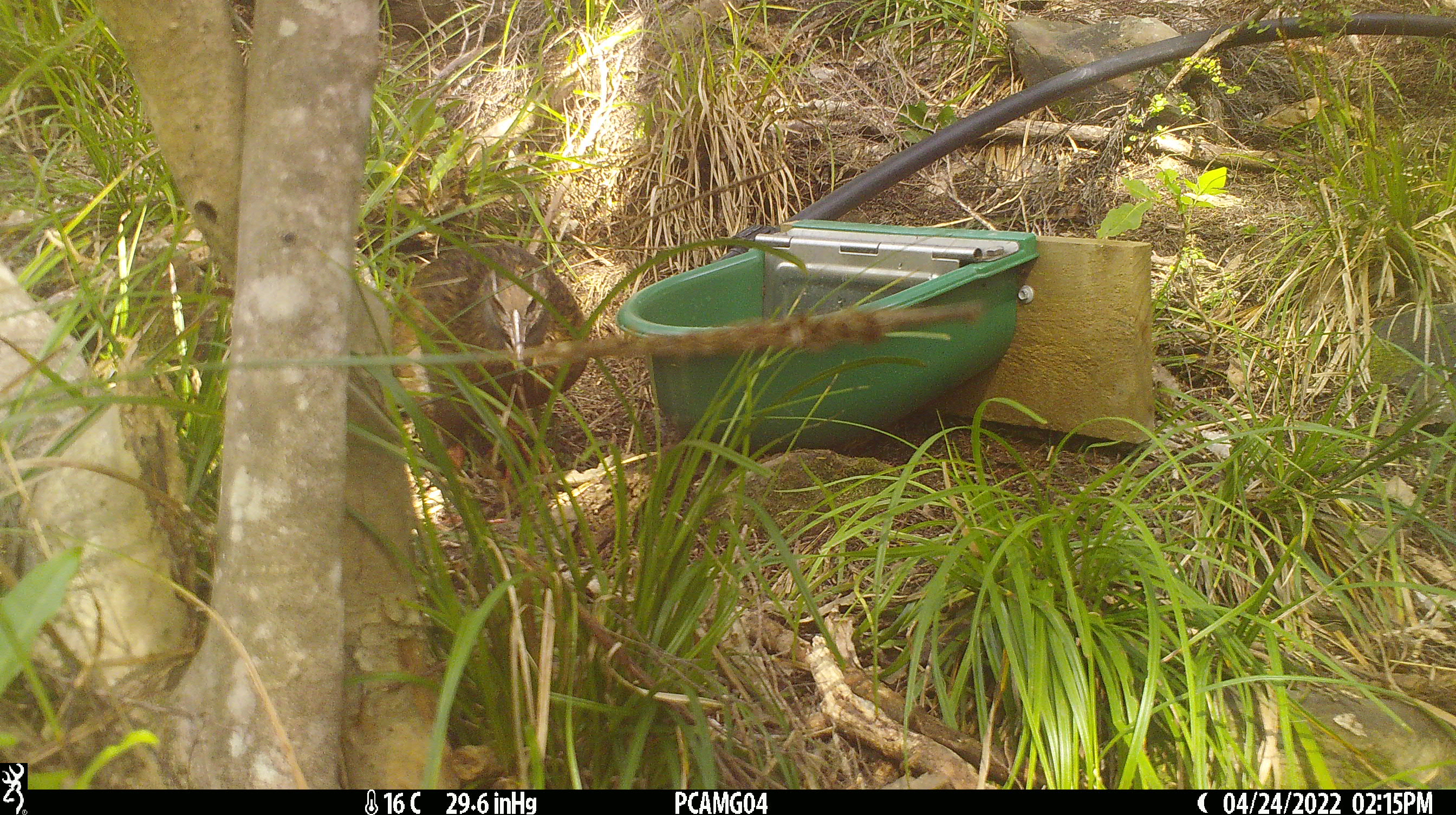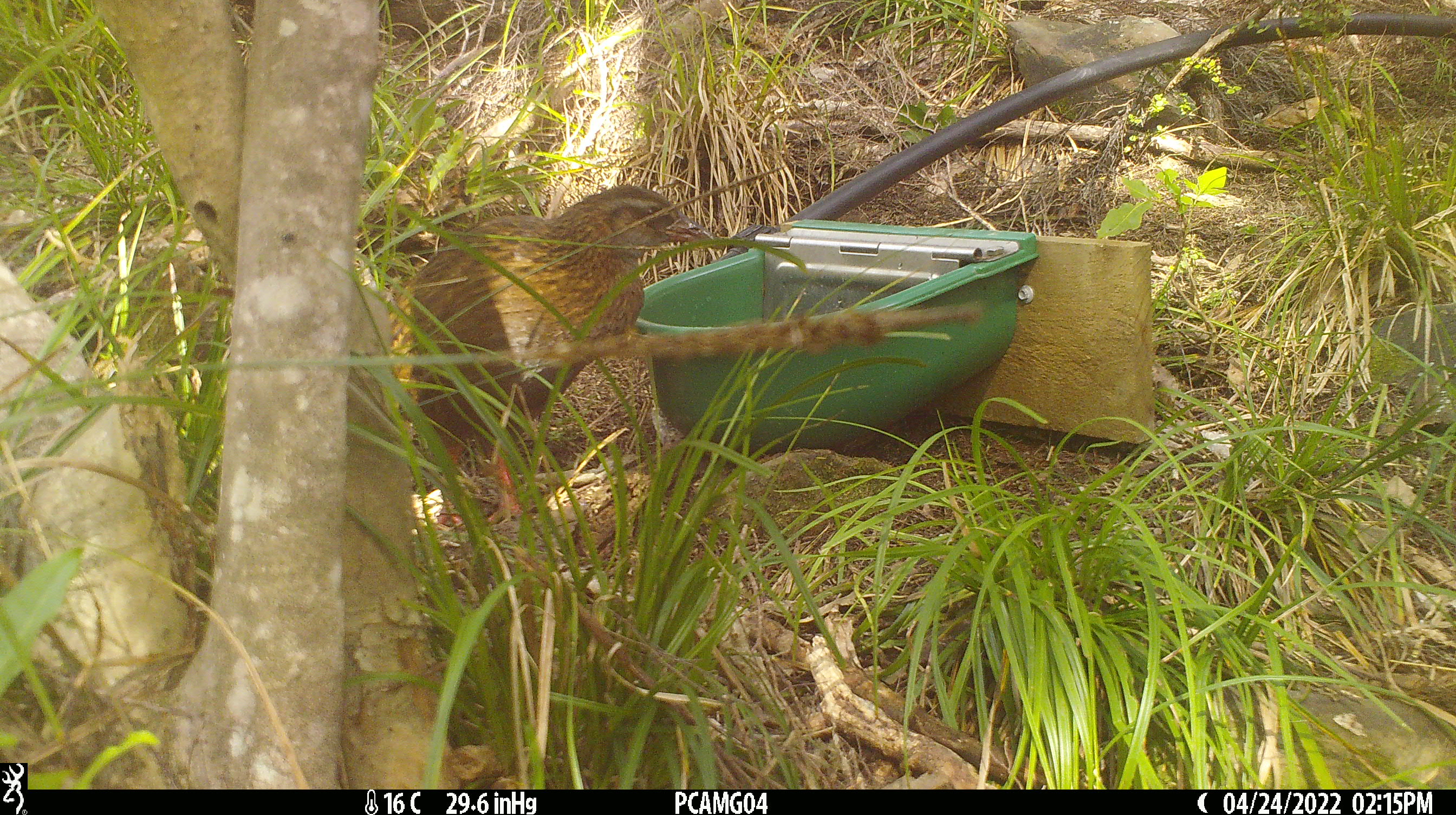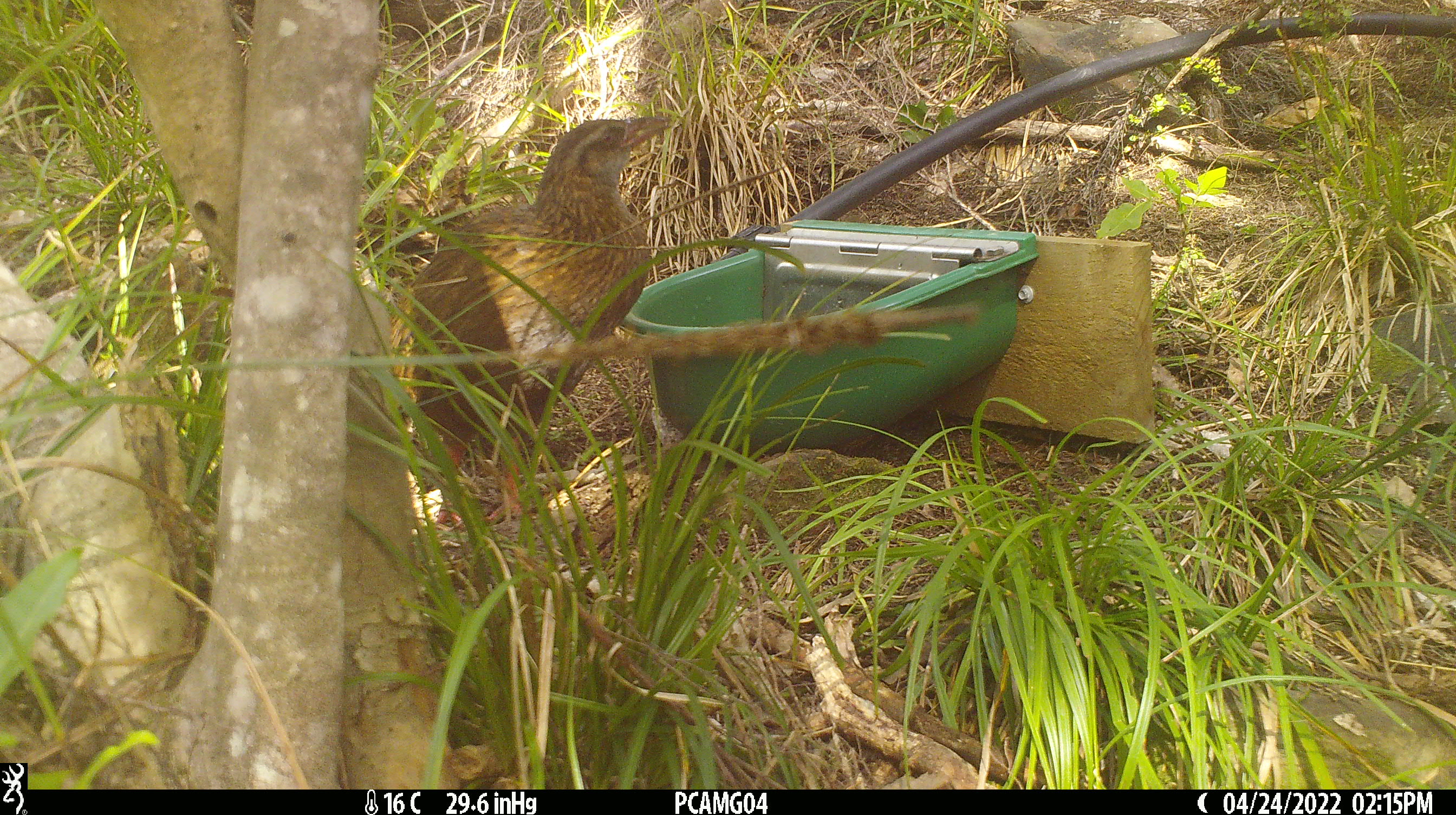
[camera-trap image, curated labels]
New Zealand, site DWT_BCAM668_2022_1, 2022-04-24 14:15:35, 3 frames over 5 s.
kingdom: Animalia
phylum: Chordata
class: Aves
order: Gruiformes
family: Rallidae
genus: Gallirallus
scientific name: Gallirallus australis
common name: weka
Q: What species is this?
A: Weka (Gallirallus australis).